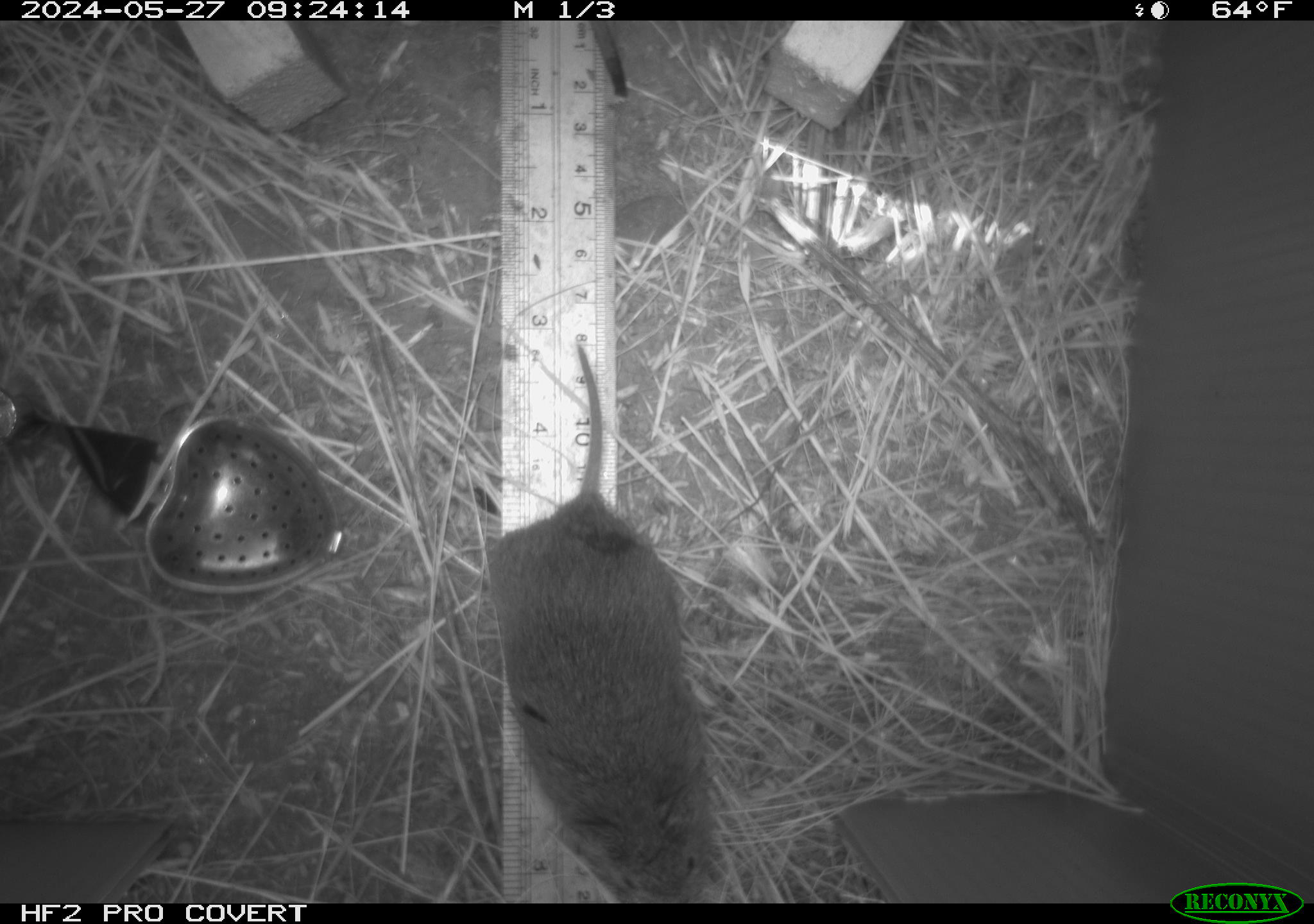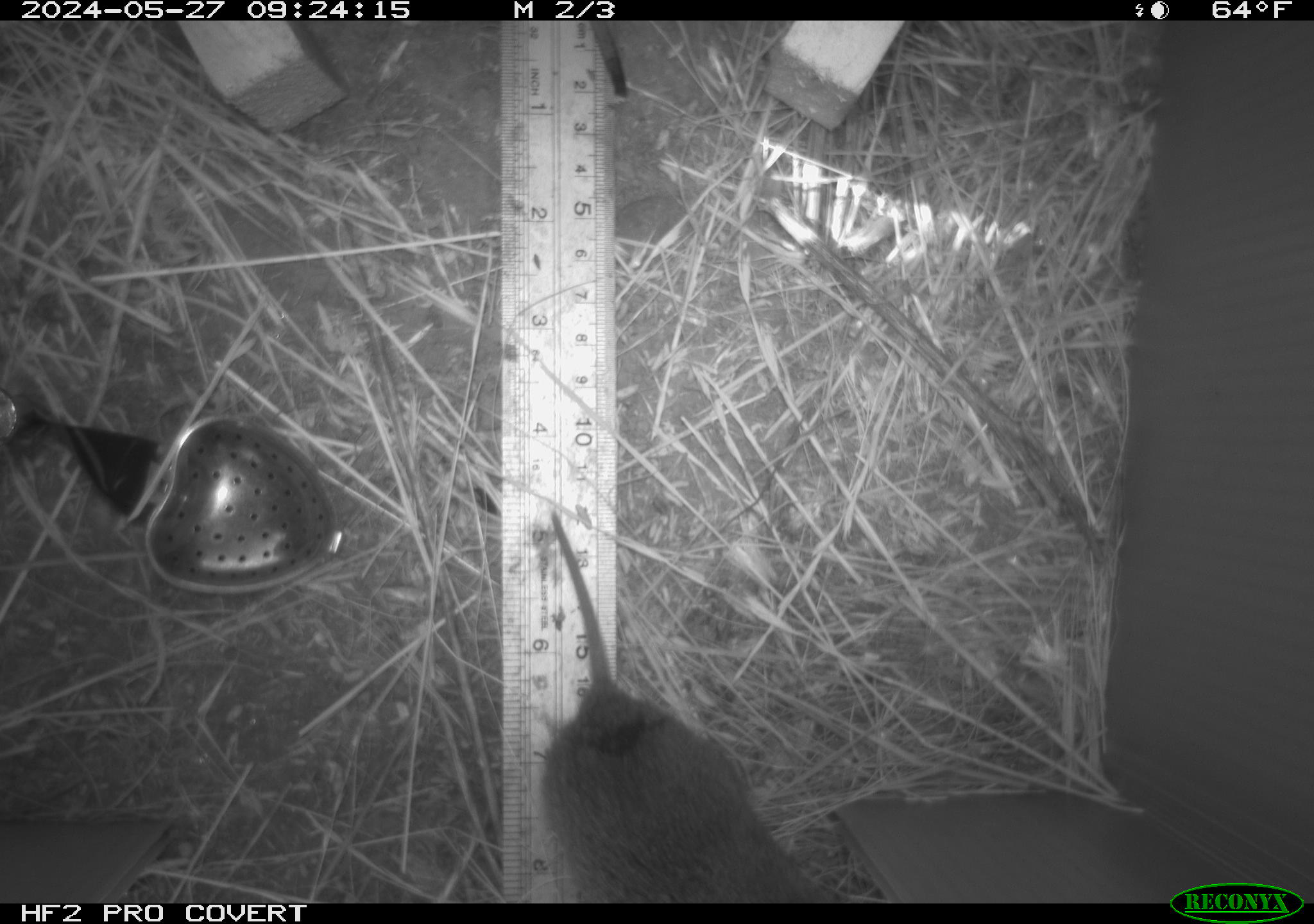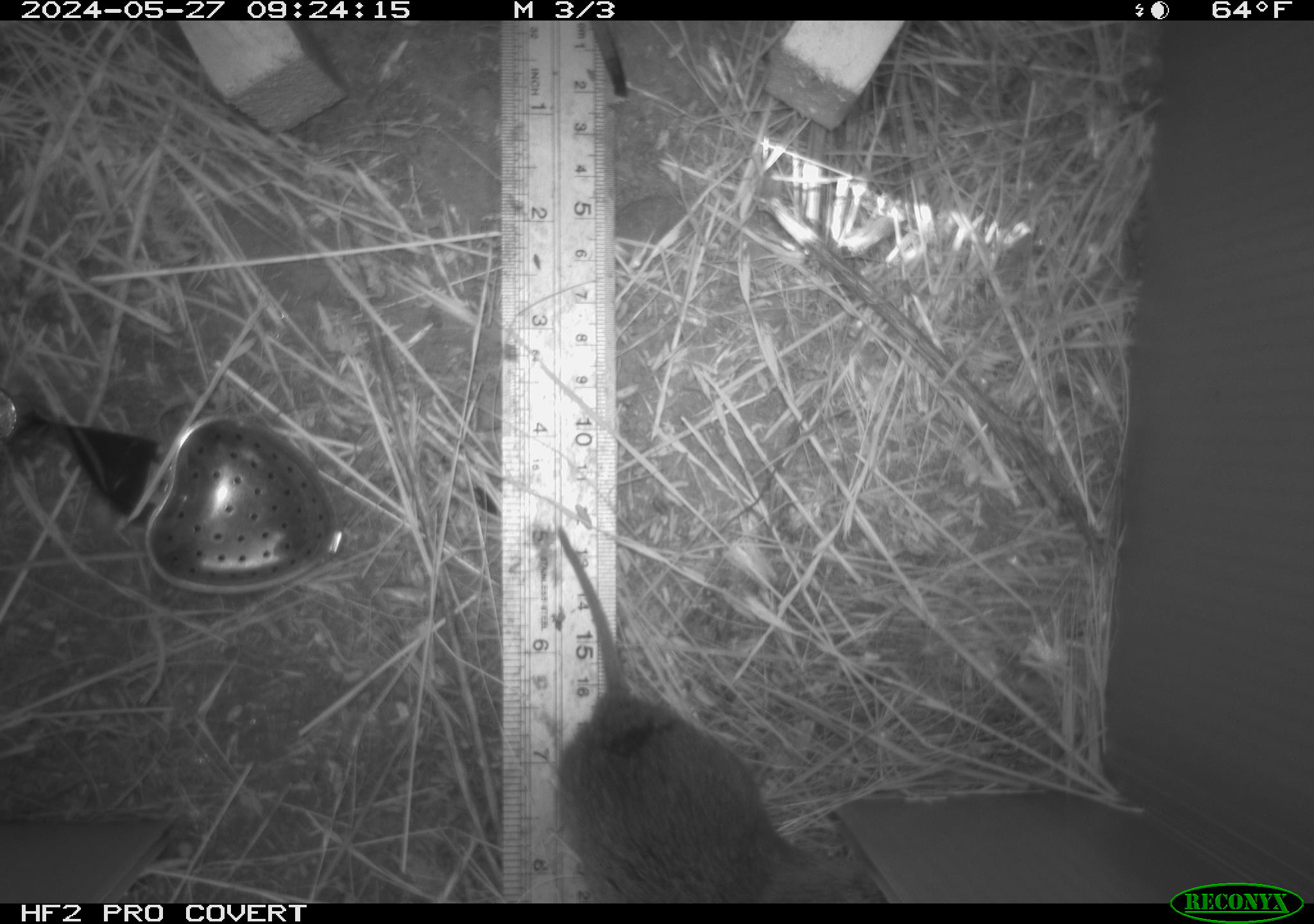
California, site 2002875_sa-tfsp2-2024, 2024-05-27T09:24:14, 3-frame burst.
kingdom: Animalia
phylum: Chordata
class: Mammalia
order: Rodentia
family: Cricetidae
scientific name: Arvicolinae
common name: voles, lemmings, and muskrats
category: arvicolinae subfamily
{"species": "arvicolinae subfamily (voles, lemmings, and muskrats) (Arvicolinae)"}